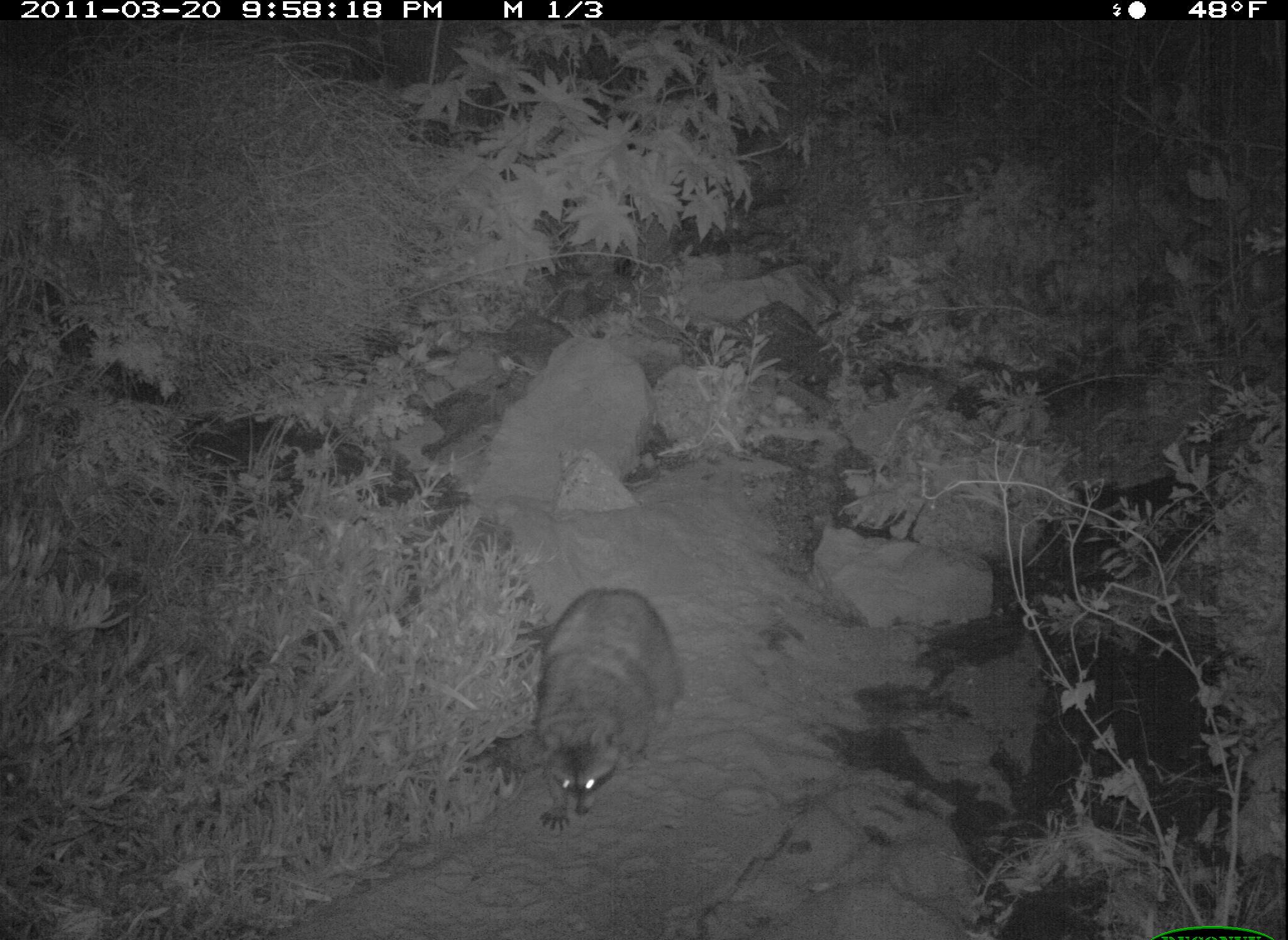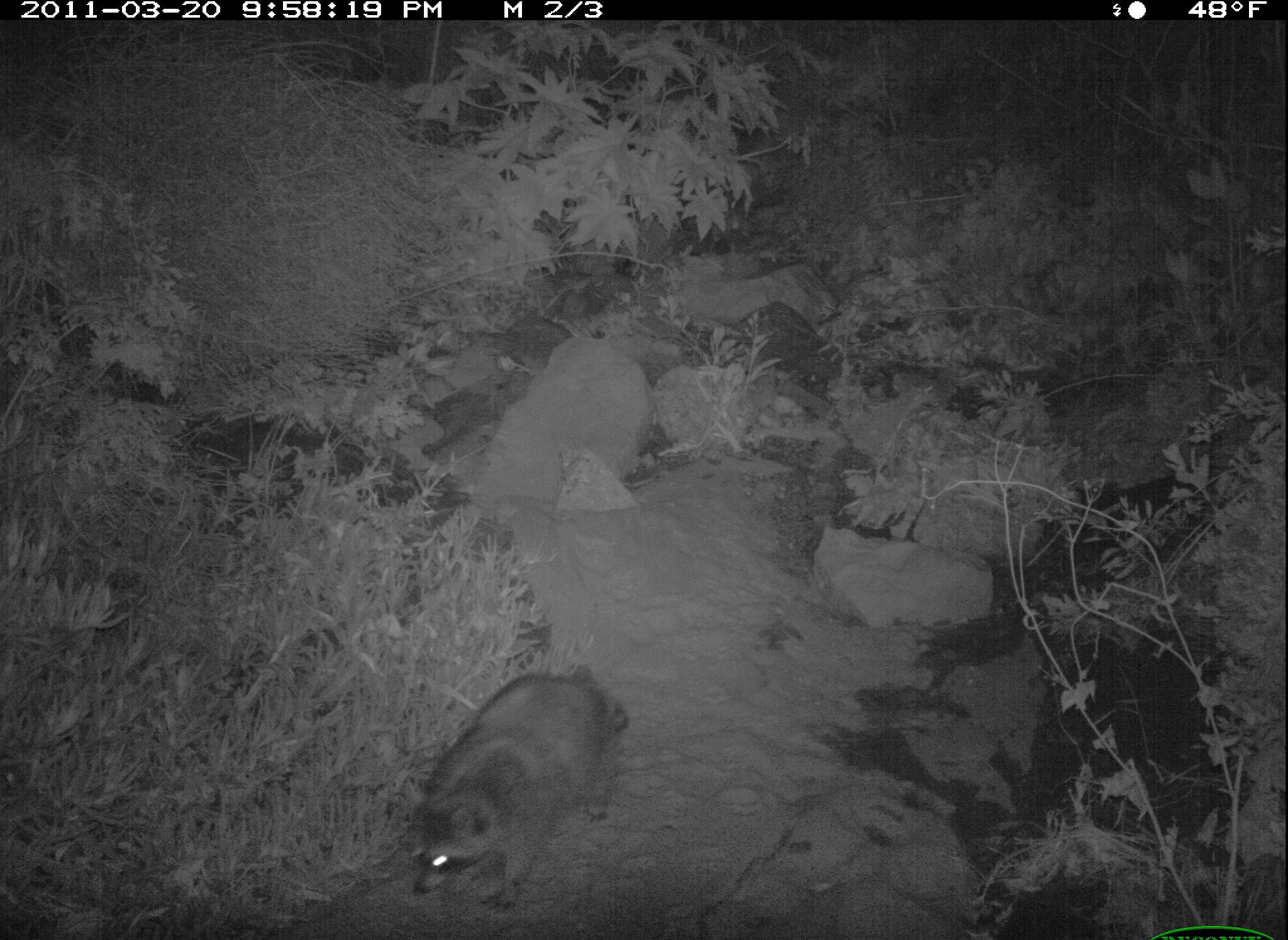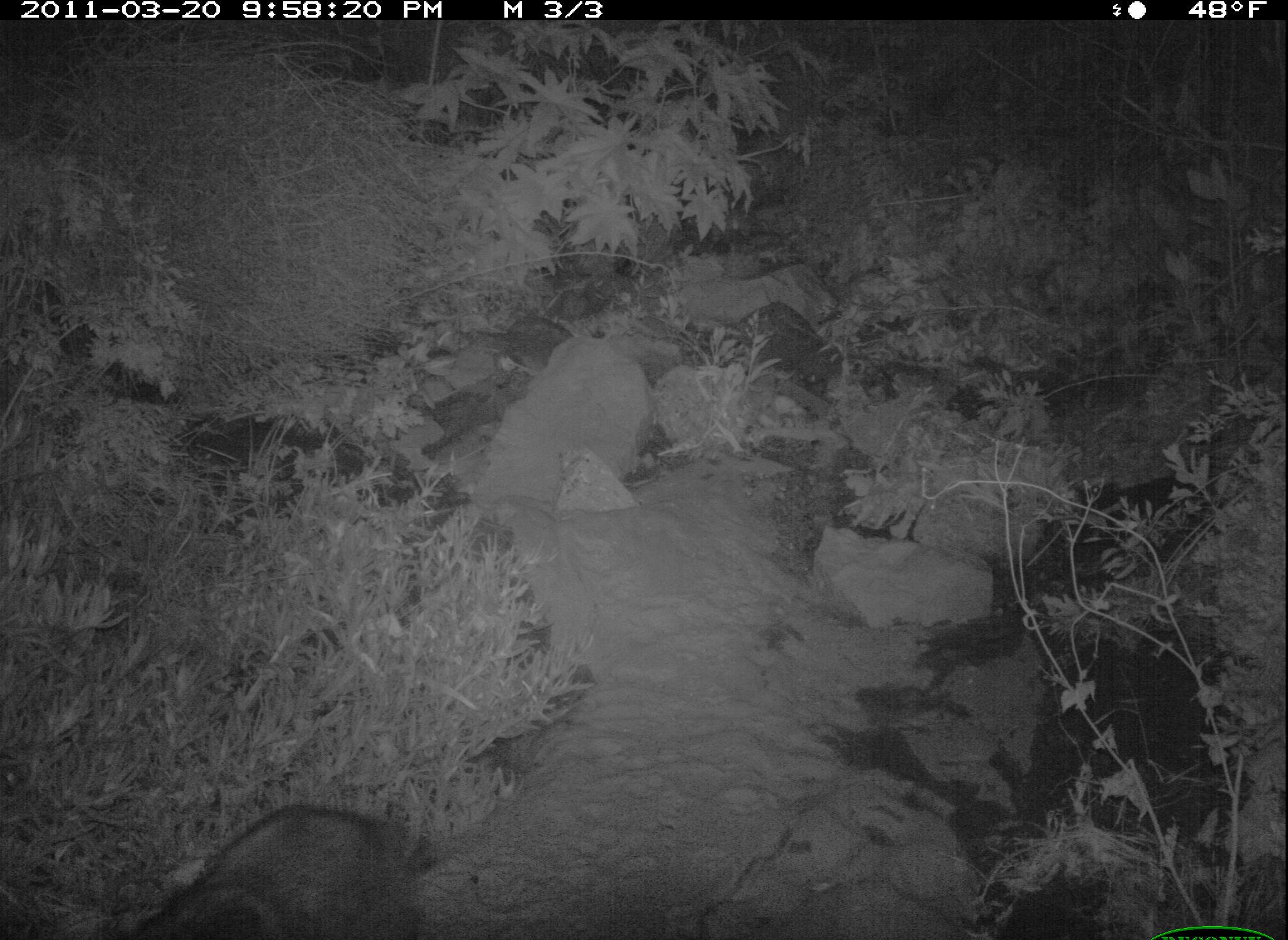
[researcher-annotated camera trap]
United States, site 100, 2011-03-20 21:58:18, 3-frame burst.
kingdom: Animalia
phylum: Chordata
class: Mammalia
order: Carnivora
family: Procyonidae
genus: Procyon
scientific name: Procyon lotor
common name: raccoon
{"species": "raccoon (Procyon lotor)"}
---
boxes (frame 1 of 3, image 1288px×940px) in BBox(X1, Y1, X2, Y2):
raccoon: BBox(509, 575, 696, 842)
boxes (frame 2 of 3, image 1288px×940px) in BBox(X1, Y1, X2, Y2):
raccoon: BBox(388, 648, 660, 928)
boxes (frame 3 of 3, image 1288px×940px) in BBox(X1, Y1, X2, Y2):
raccoon: BBox(122, 802, 446, 937)